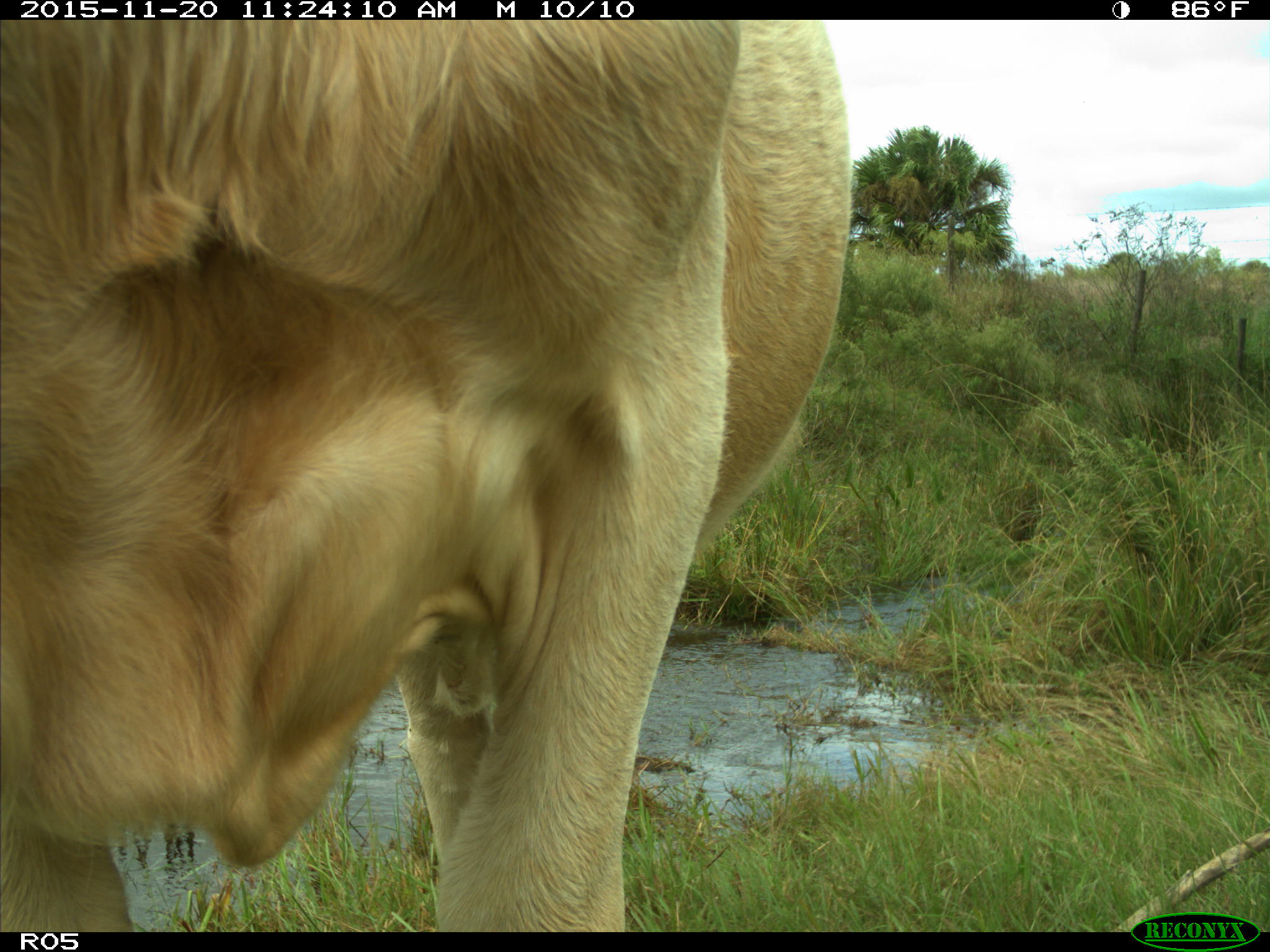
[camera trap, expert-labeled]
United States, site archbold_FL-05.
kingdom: Animalia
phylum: Chordata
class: Mammalia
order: Artiodactyla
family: Bovidae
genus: Bos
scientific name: Bos taurus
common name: domestic cow